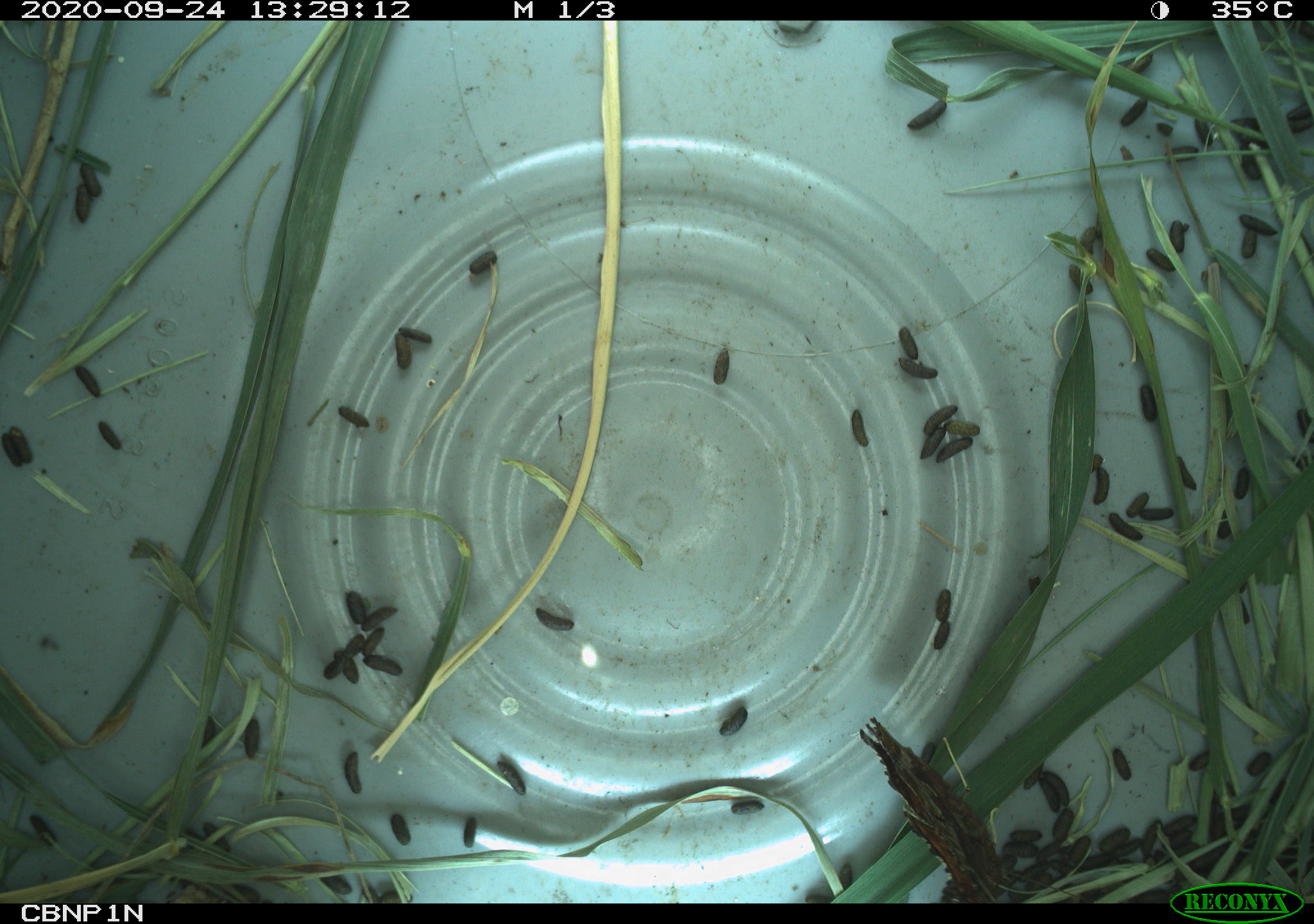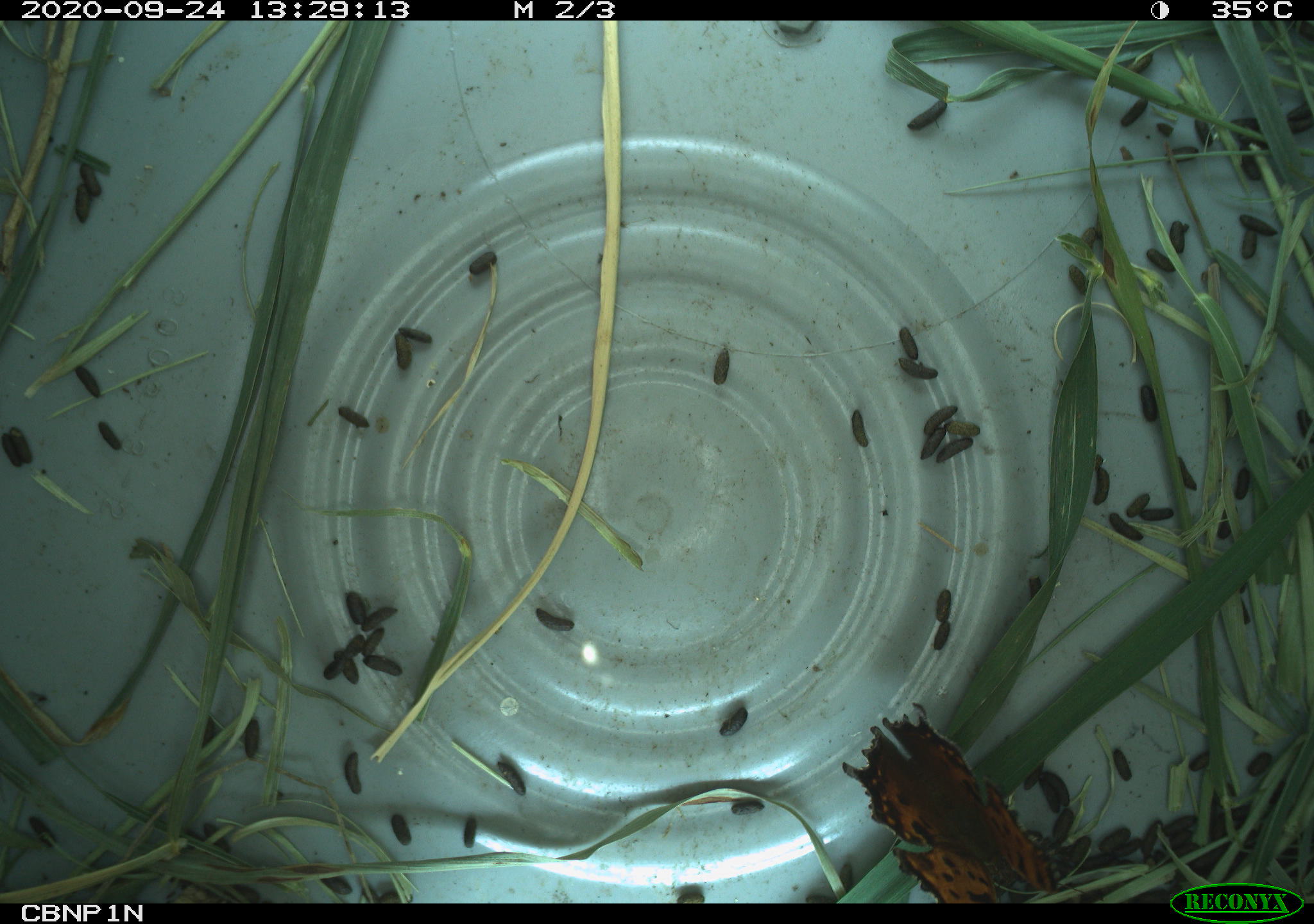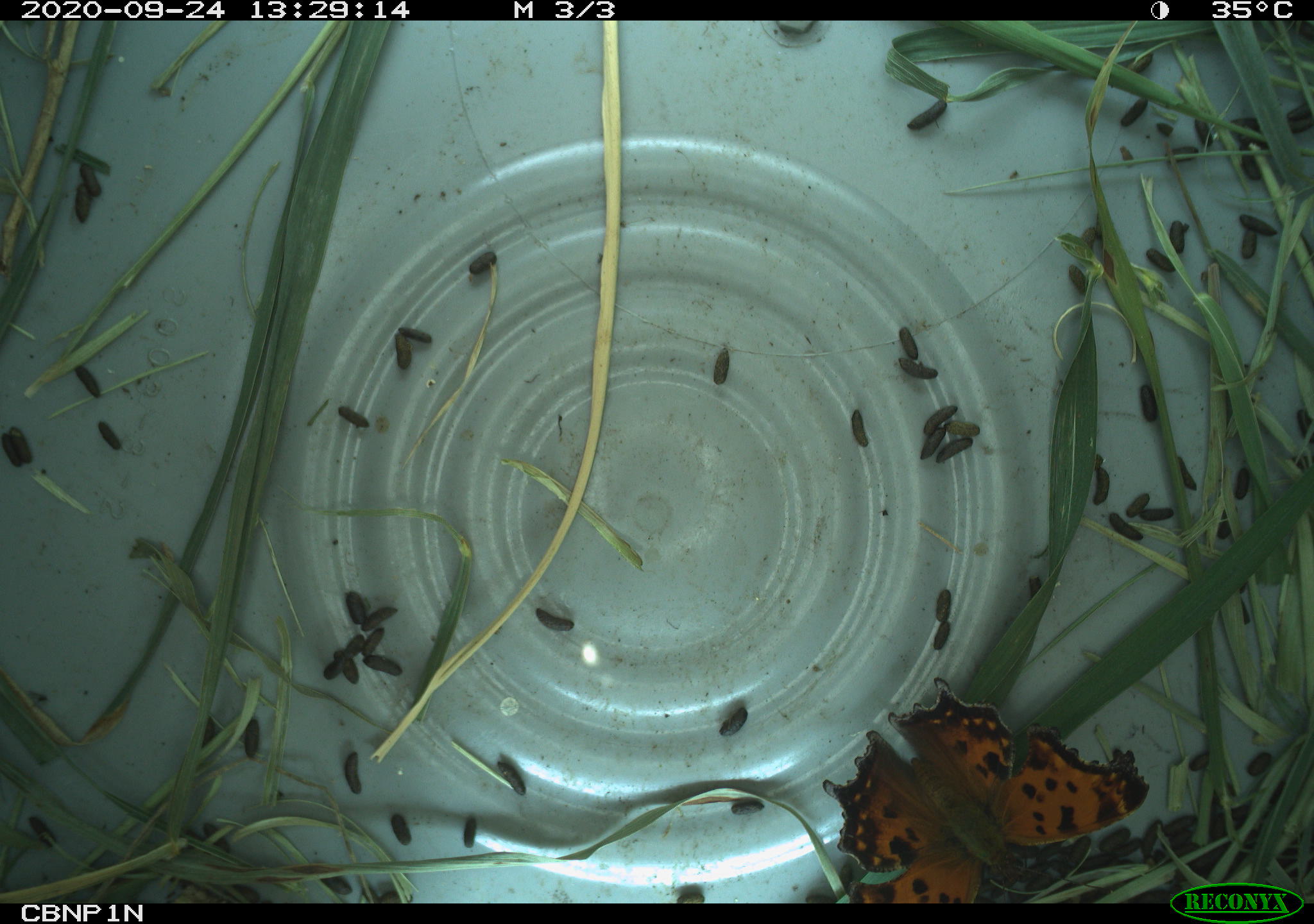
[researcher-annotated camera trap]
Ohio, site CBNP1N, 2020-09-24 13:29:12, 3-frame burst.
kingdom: Animalia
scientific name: Animalia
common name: animal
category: invertebrate